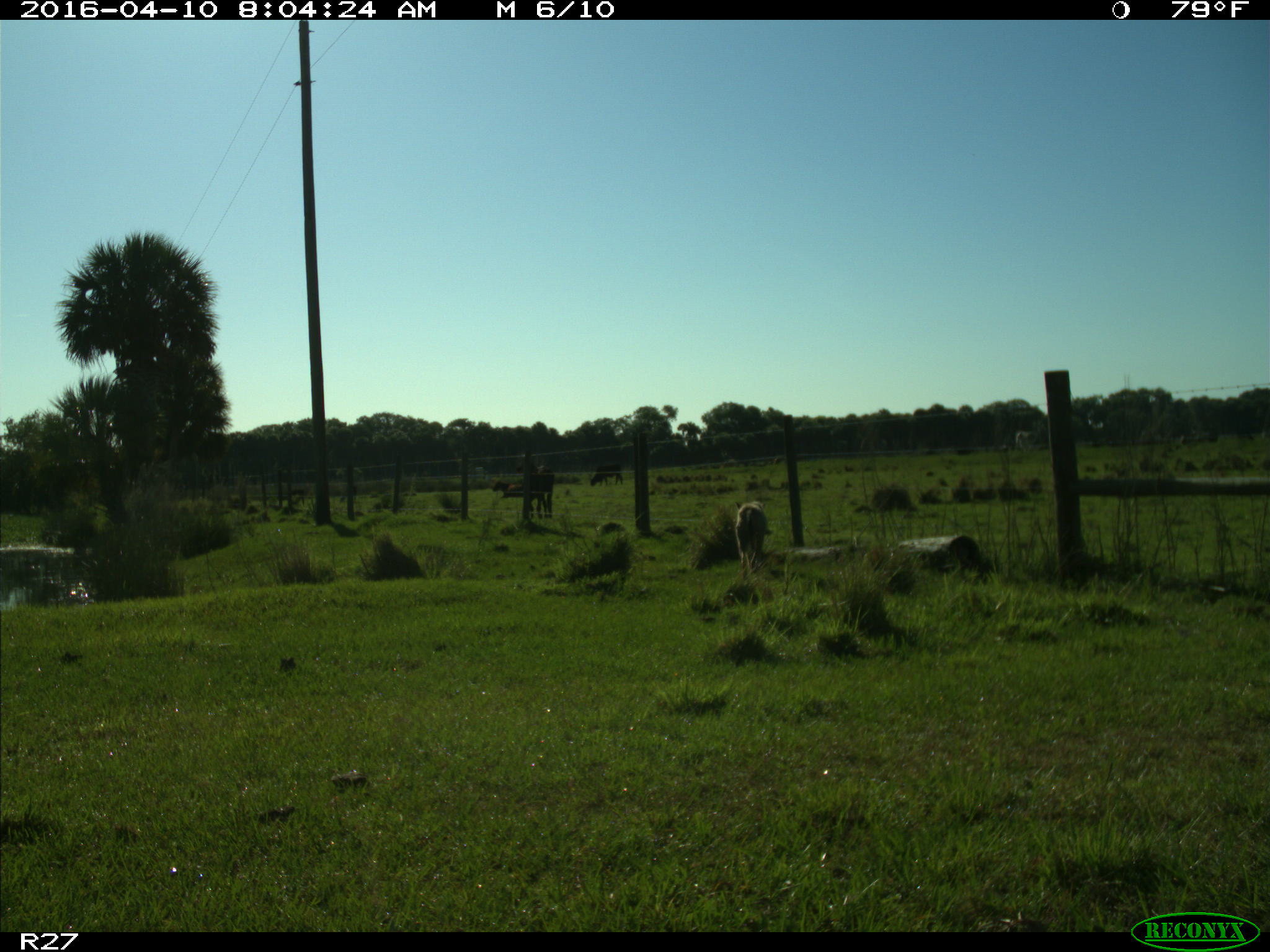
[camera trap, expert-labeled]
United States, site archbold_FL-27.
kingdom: Animalia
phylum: Chordata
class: Mammalia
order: Carnivora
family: Canidae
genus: Canis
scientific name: Canis latrans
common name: coyote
Canis latrans (coyote).